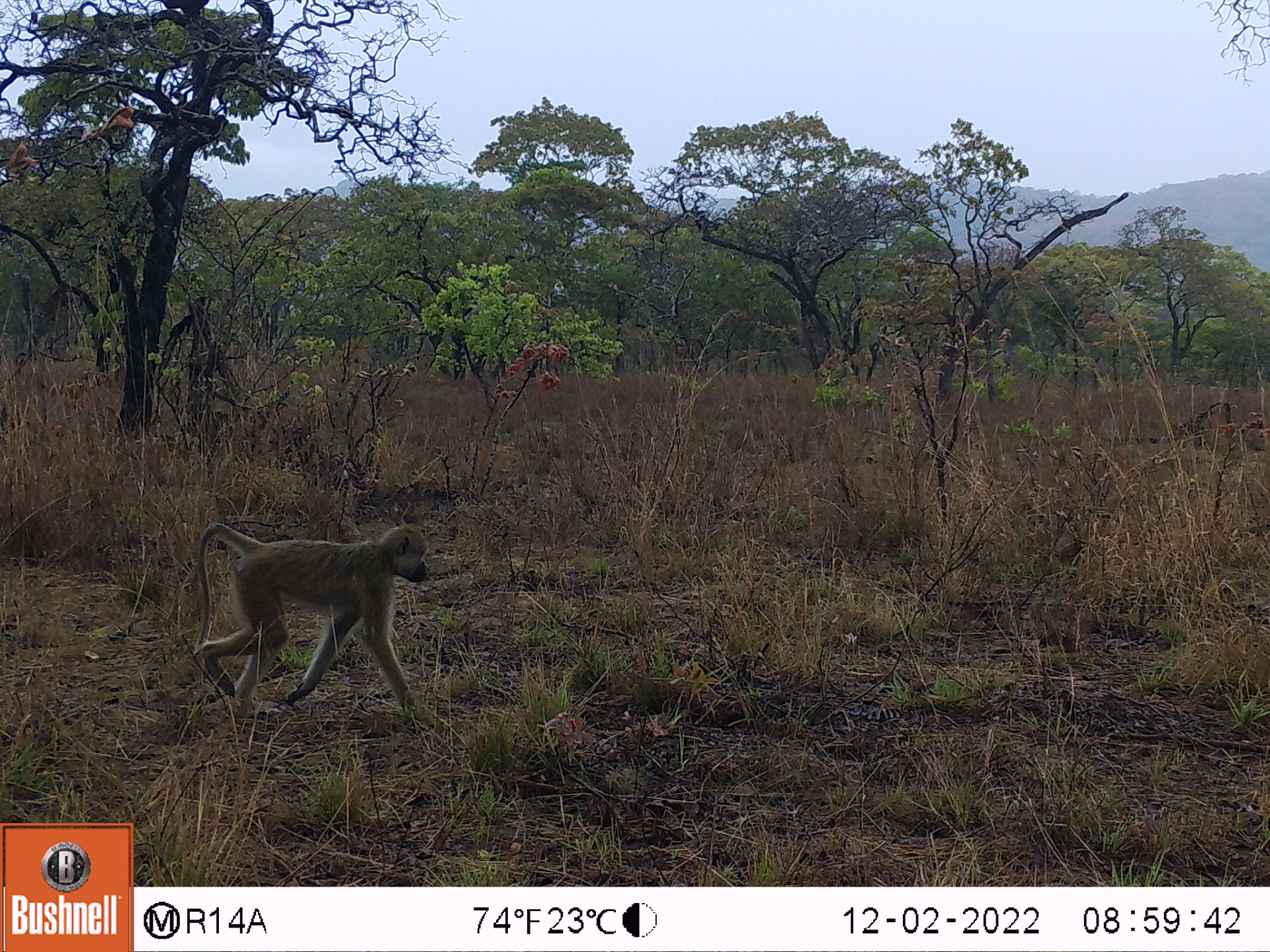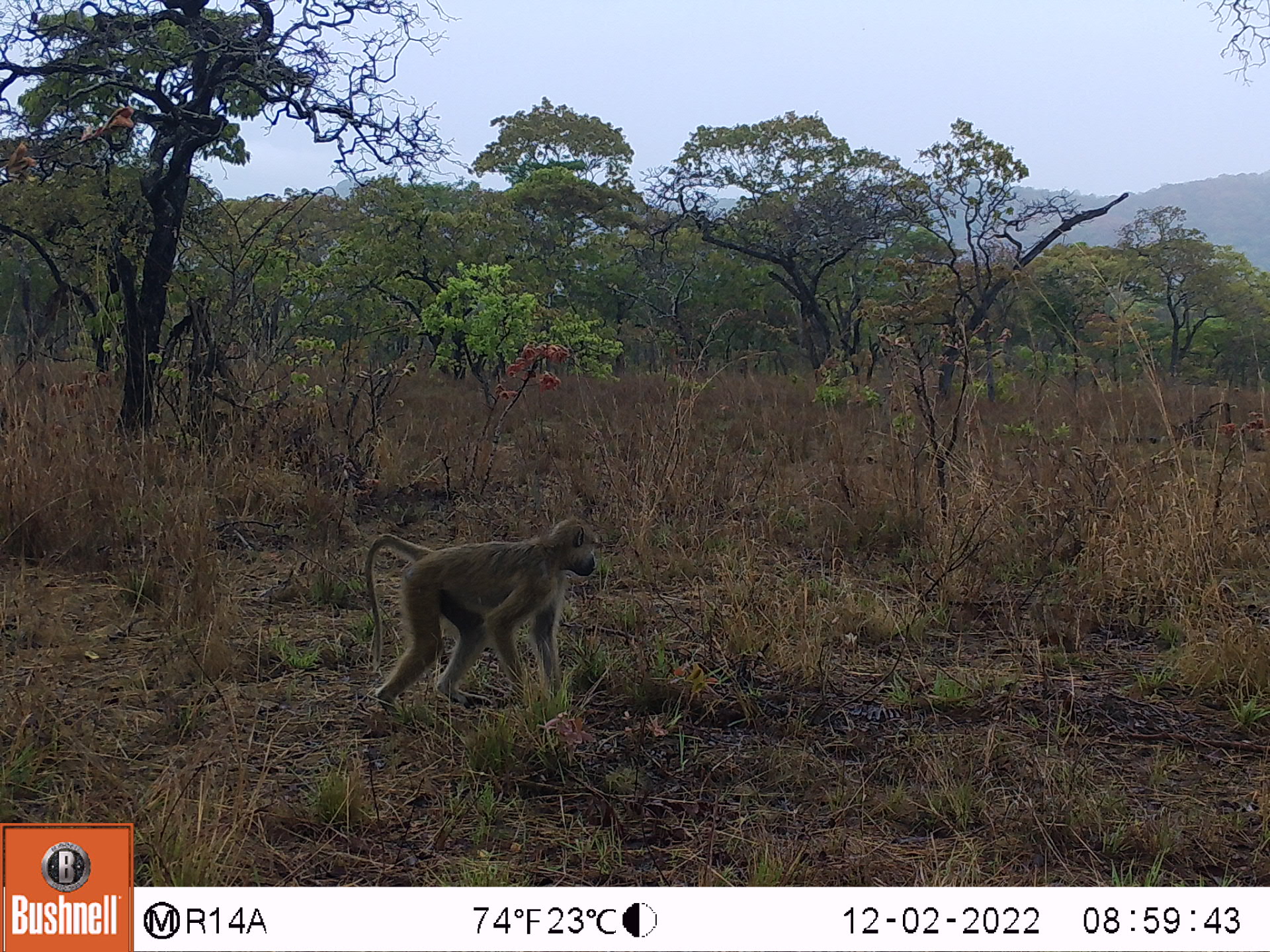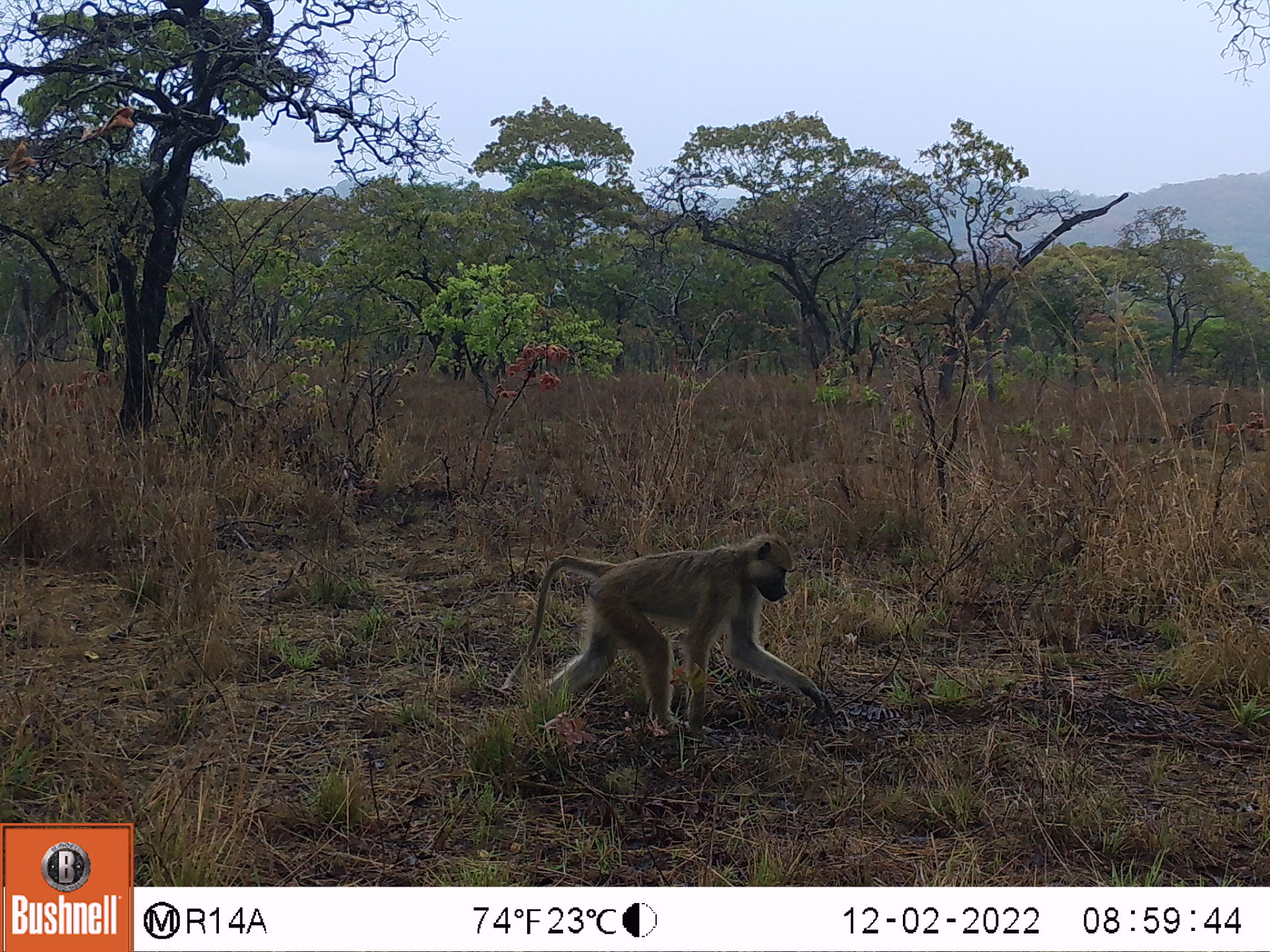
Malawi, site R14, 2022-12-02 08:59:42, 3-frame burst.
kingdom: Animalia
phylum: Chordata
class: Mammalia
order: Primates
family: Cercopithecidae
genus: Papio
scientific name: Papio cynocephalus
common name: yellow baboon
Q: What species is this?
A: Yellow baboon (Papio cynocephalus).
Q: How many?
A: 1.